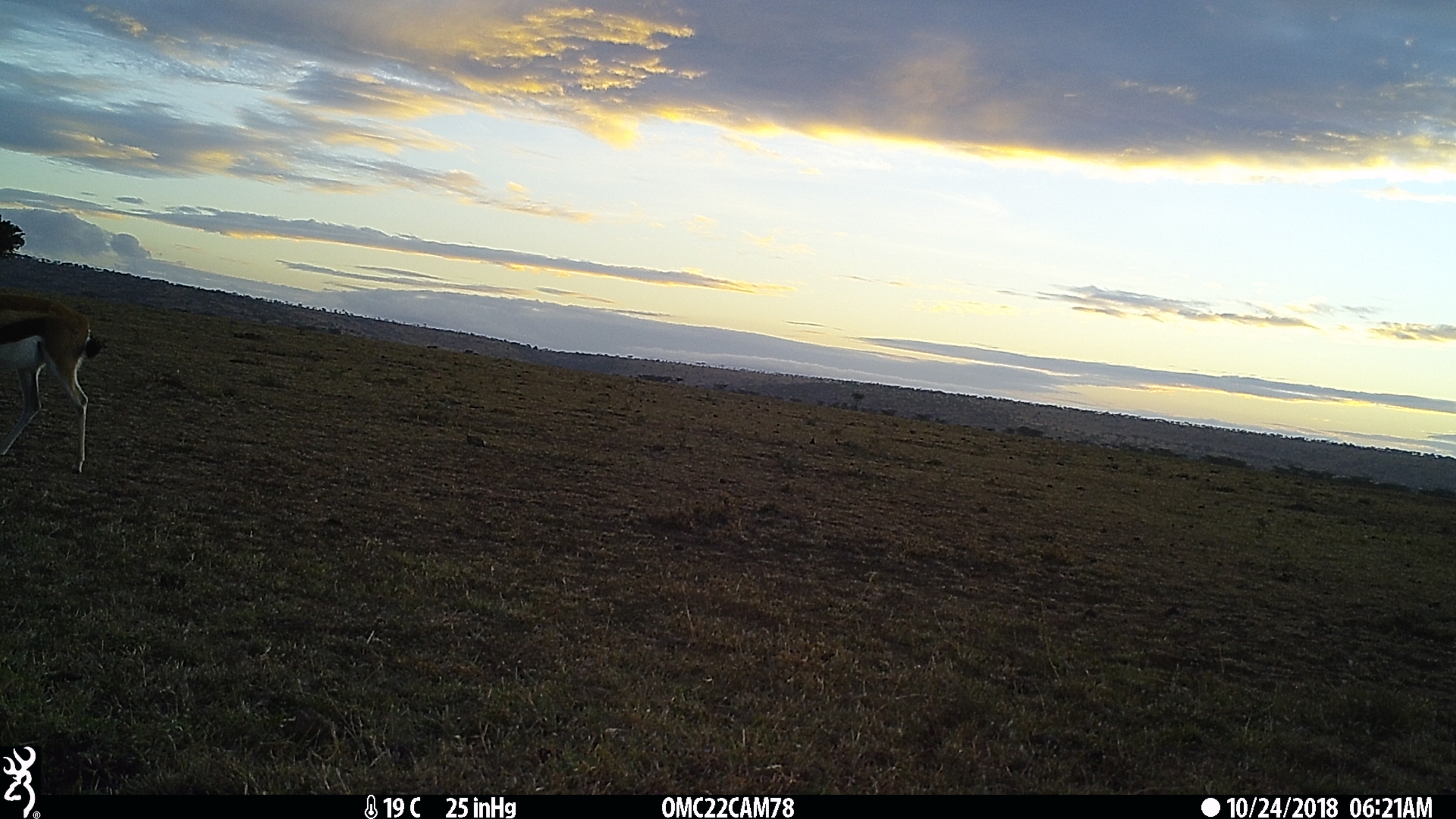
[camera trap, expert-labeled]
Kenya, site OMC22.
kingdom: Animalia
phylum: Chordata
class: Mammalia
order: Artiodactyla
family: Bovidae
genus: Eudorcas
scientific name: Eudorcas thomsonii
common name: thomon's gazelle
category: gazelle thomsons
Gazelle thomsons (thomon's gazelle) (Eudorcas thomsonii).